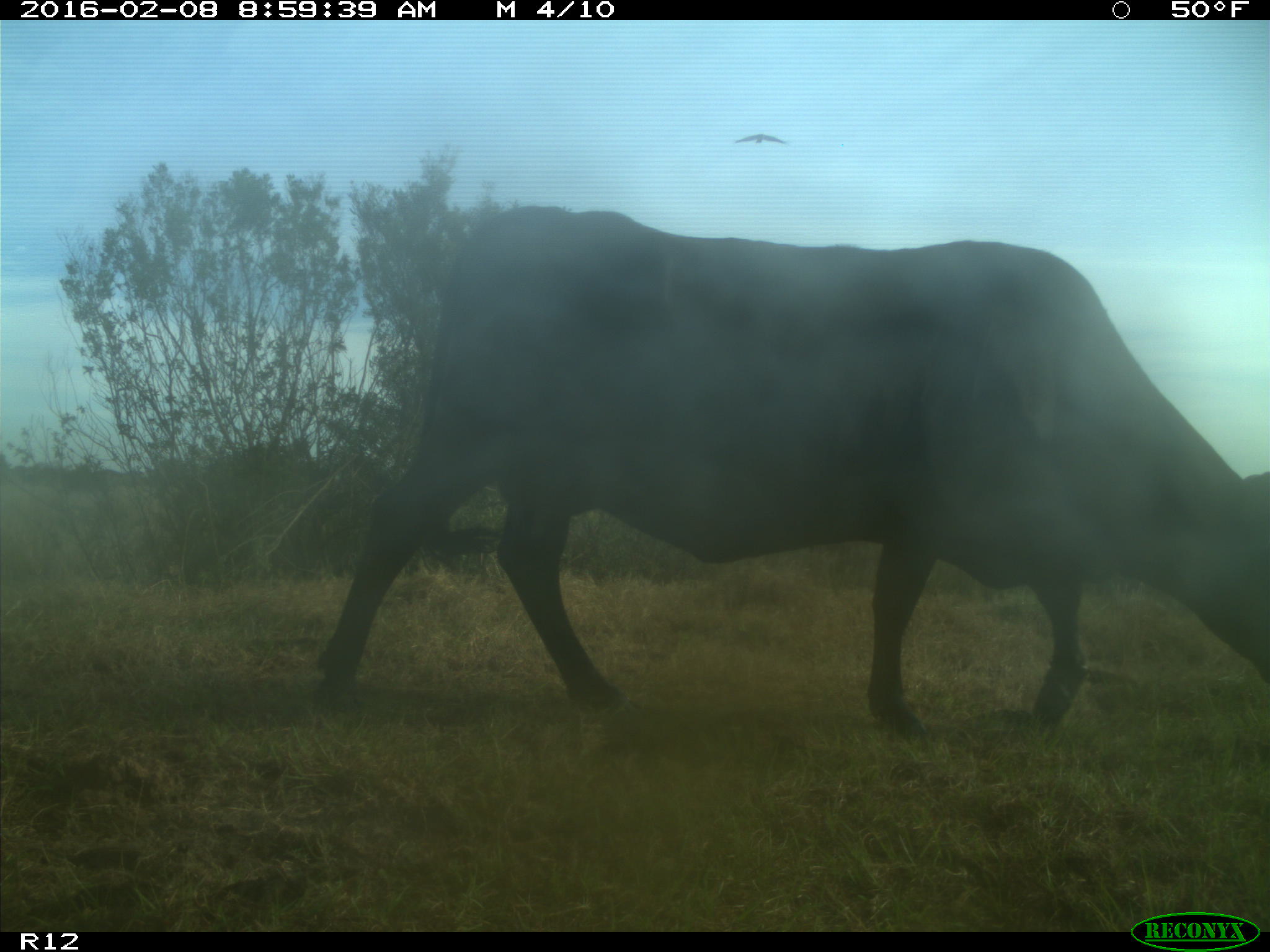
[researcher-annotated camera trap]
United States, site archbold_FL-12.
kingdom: Animalia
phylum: Chordata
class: Mammalia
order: Artiodactyla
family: Bovidae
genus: Bos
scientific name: Bos taurus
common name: domestic cow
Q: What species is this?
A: Bos taurus (domestic cow).